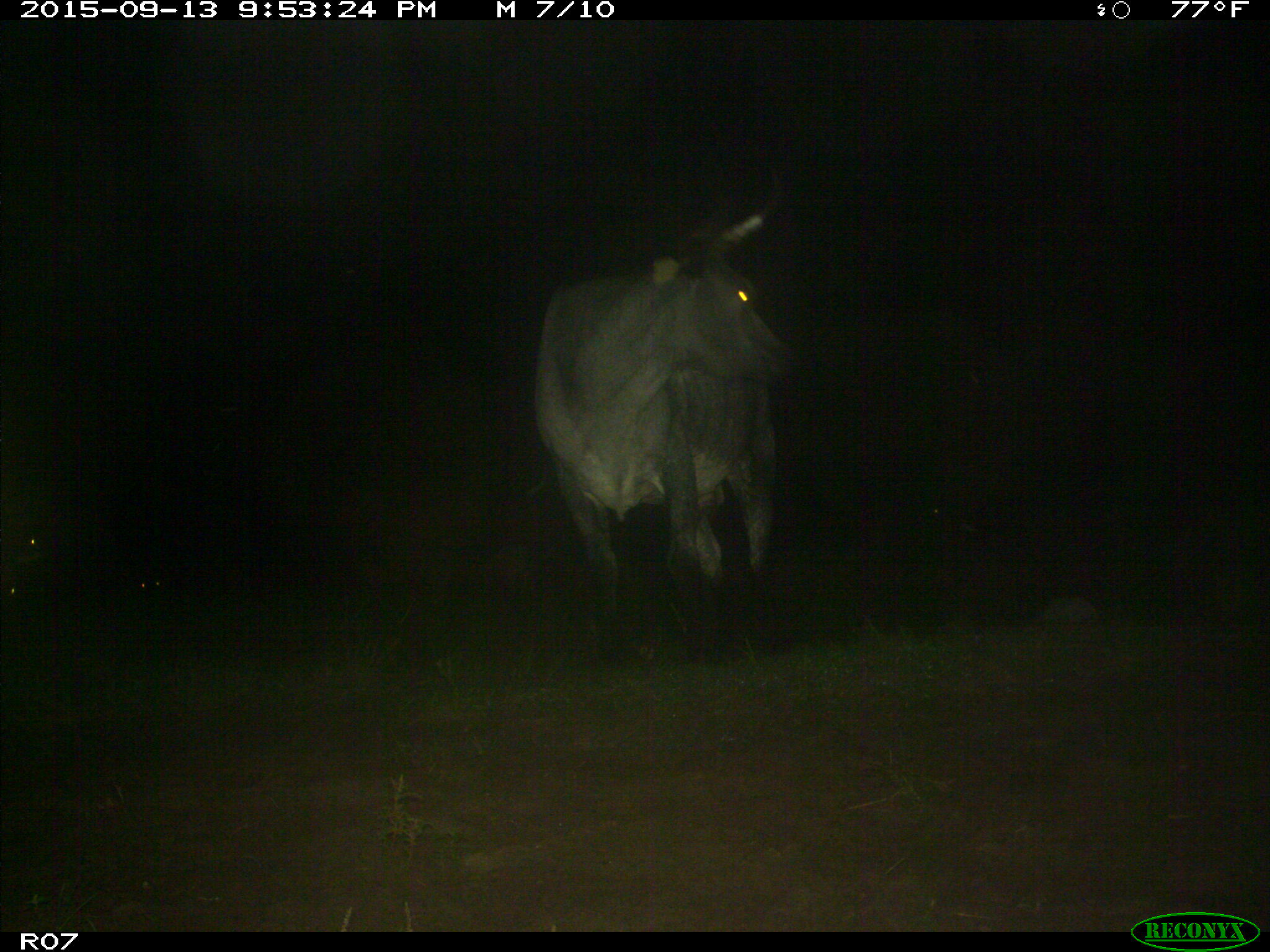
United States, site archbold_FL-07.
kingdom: Animalia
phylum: Chordata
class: Mammalia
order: Artiodactyla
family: Bovidae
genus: Bos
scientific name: Bos taurus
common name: domestic cow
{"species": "Bos taurus (domestic cow)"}